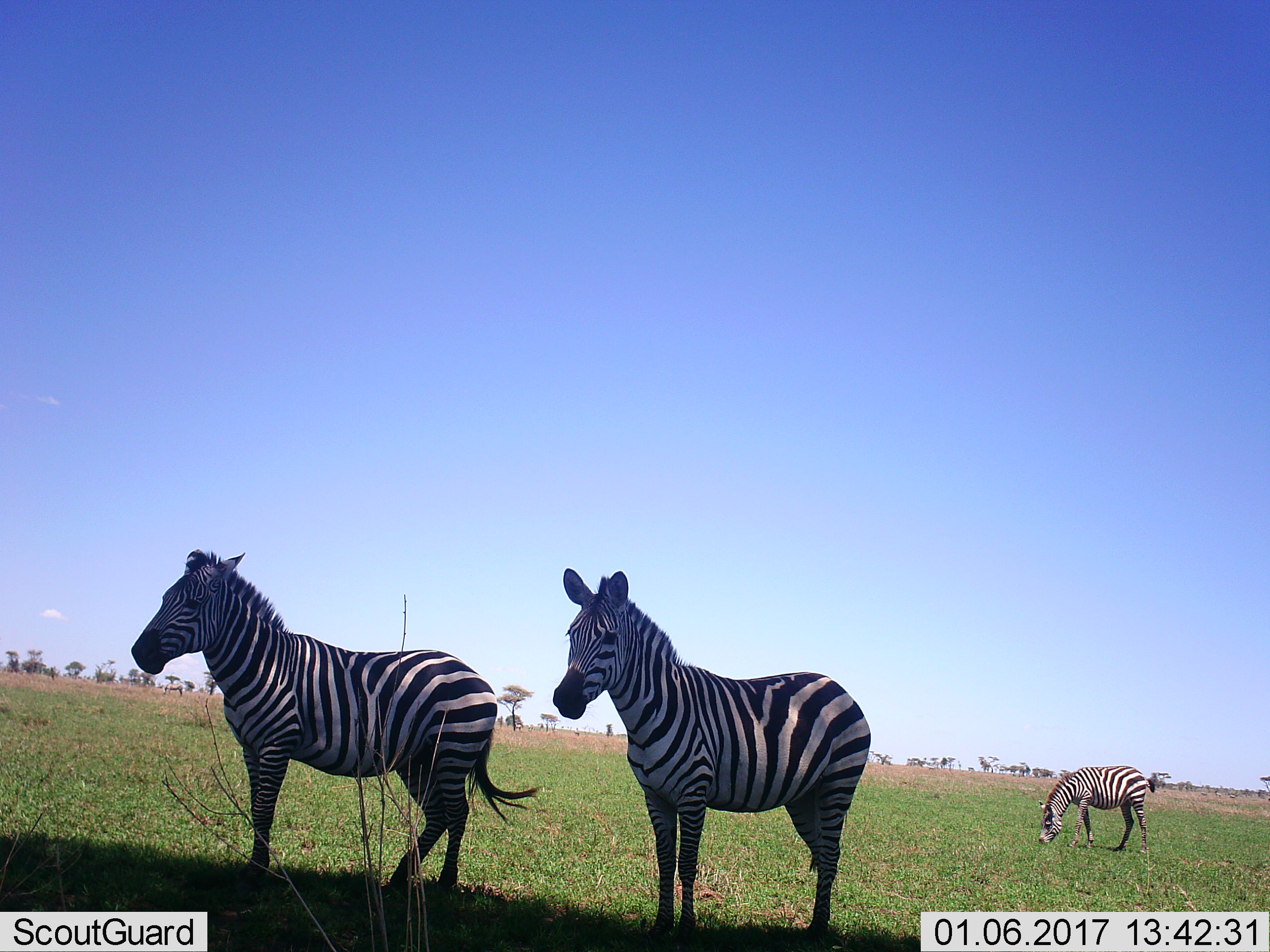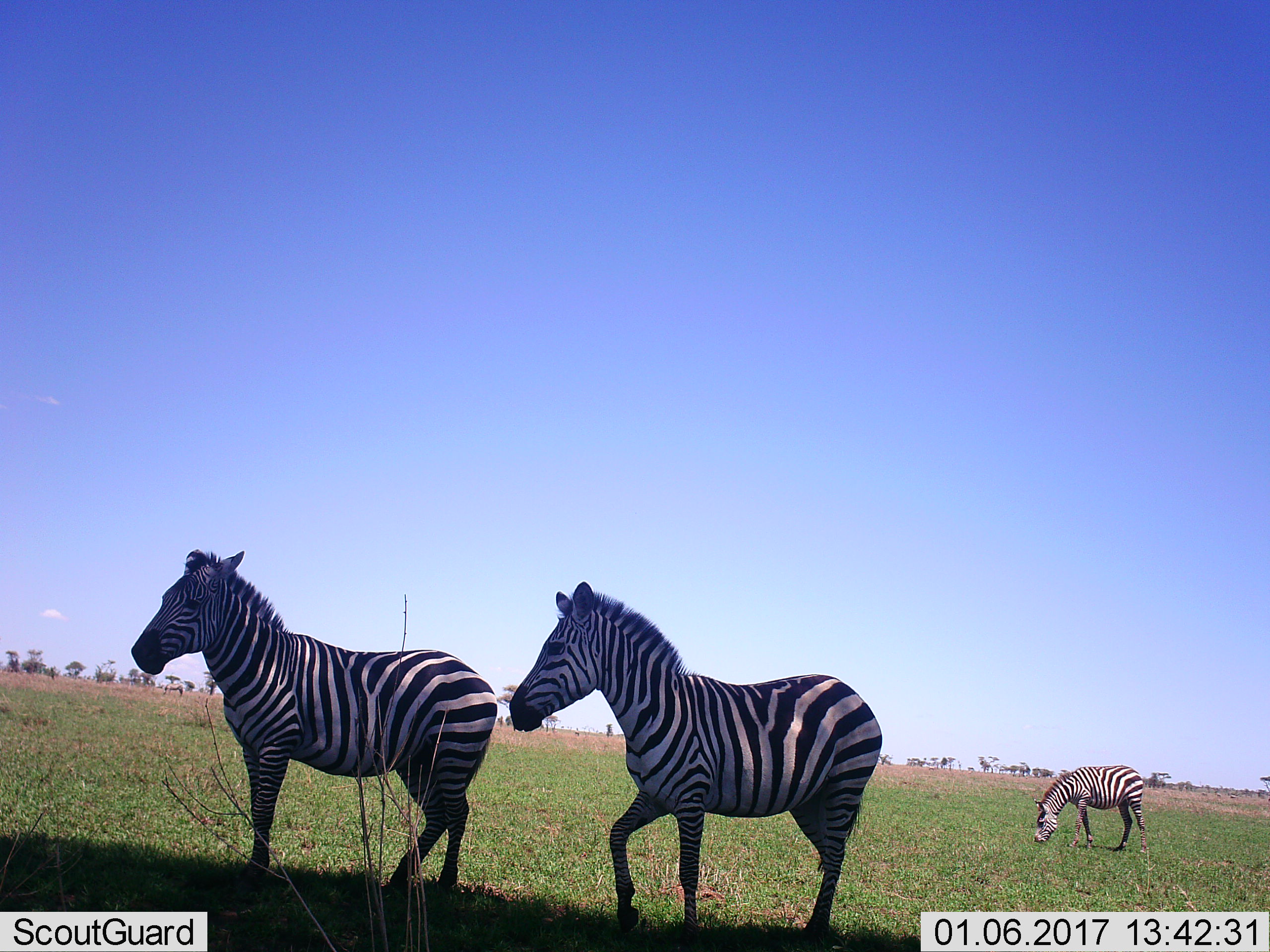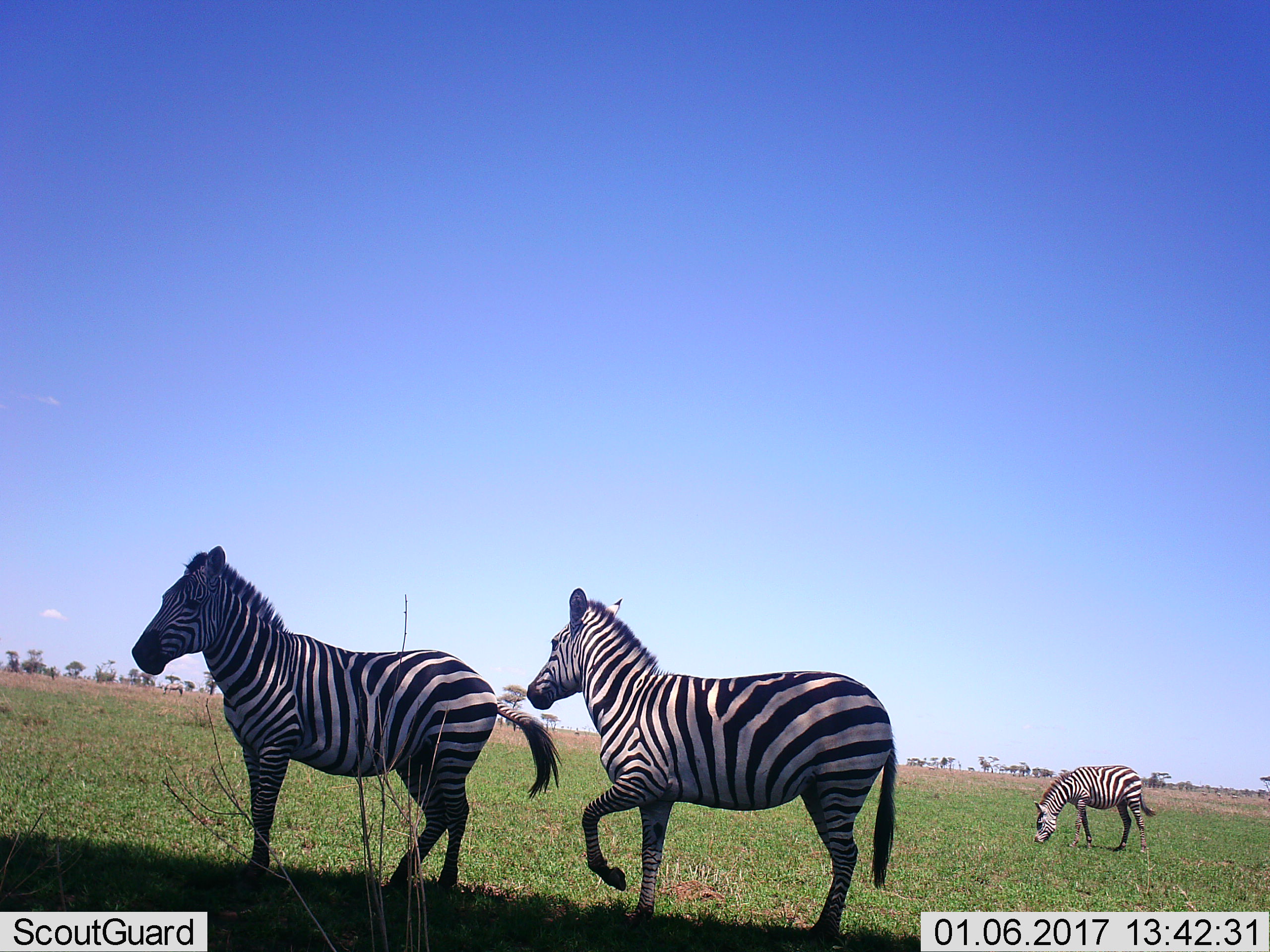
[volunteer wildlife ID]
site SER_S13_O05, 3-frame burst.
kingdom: Animalia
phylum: Chordata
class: Mammalia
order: Perissodactyla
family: Equidae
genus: Equus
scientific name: Equus quagga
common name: plains zebra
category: zebraplains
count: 3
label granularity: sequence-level